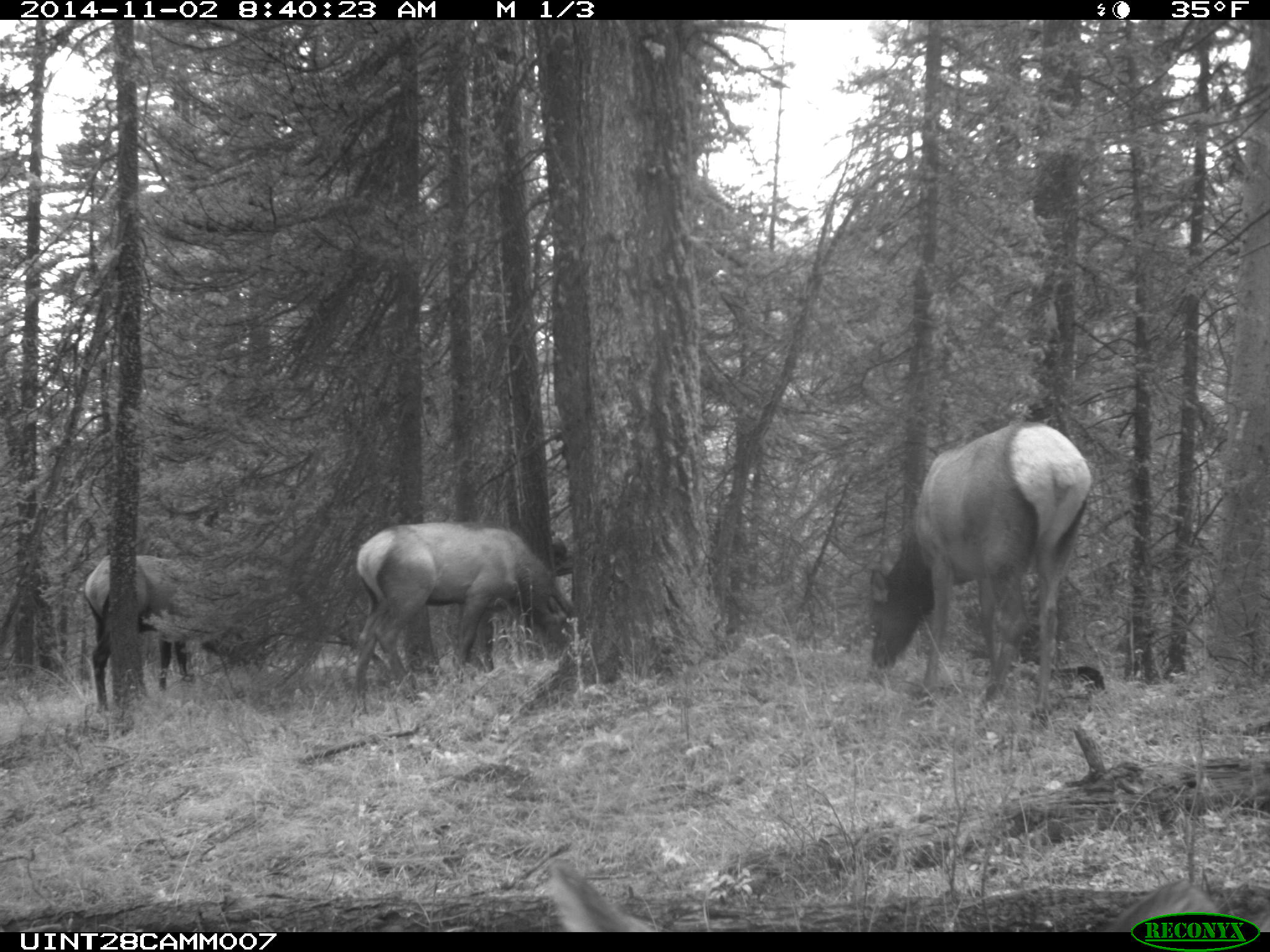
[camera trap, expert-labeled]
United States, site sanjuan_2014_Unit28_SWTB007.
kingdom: Animalia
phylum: Chordata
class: Mammalia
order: Artiodactyla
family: Cervidae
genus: Cervus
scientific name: Cervus elaphus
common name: red deer